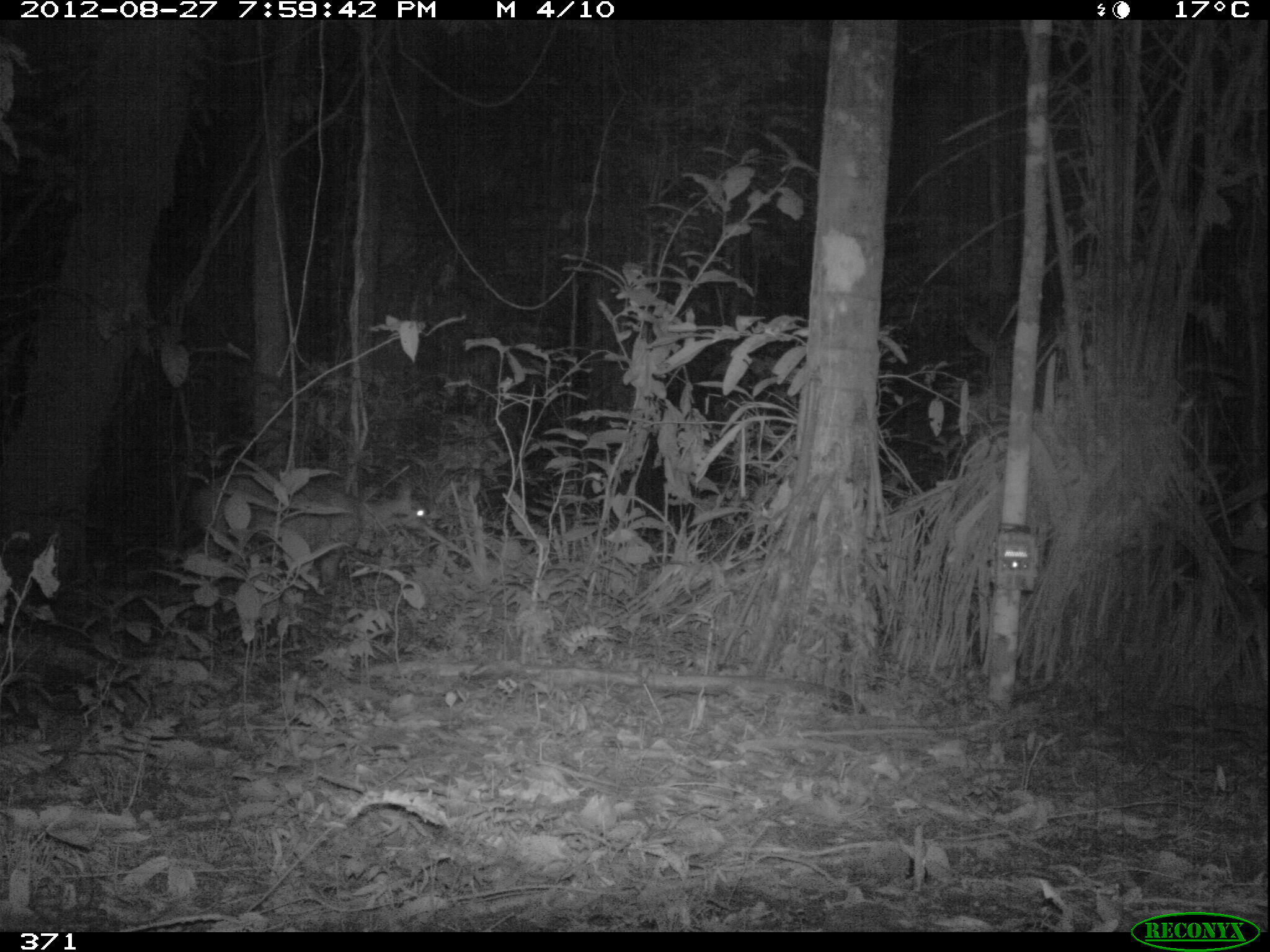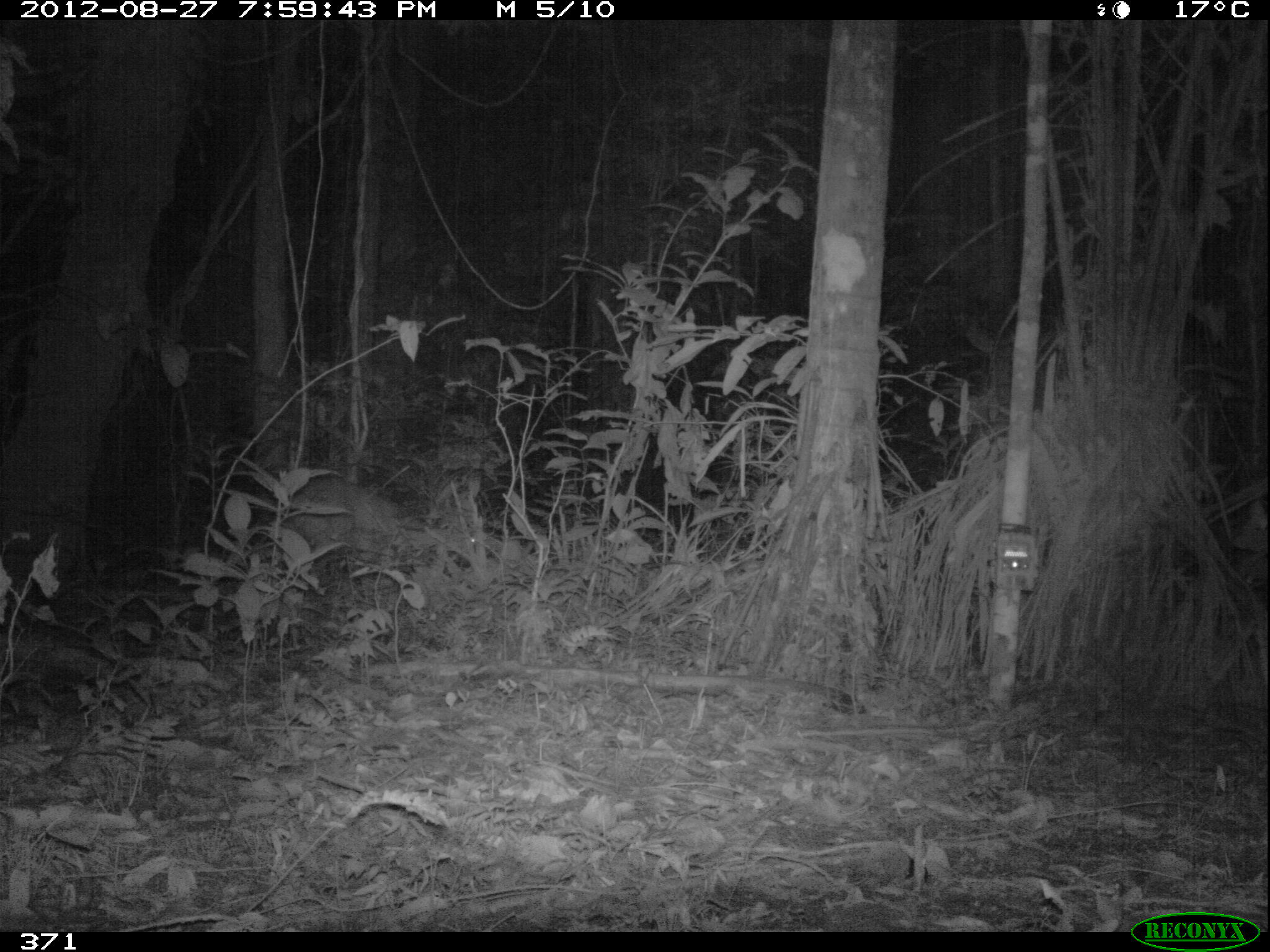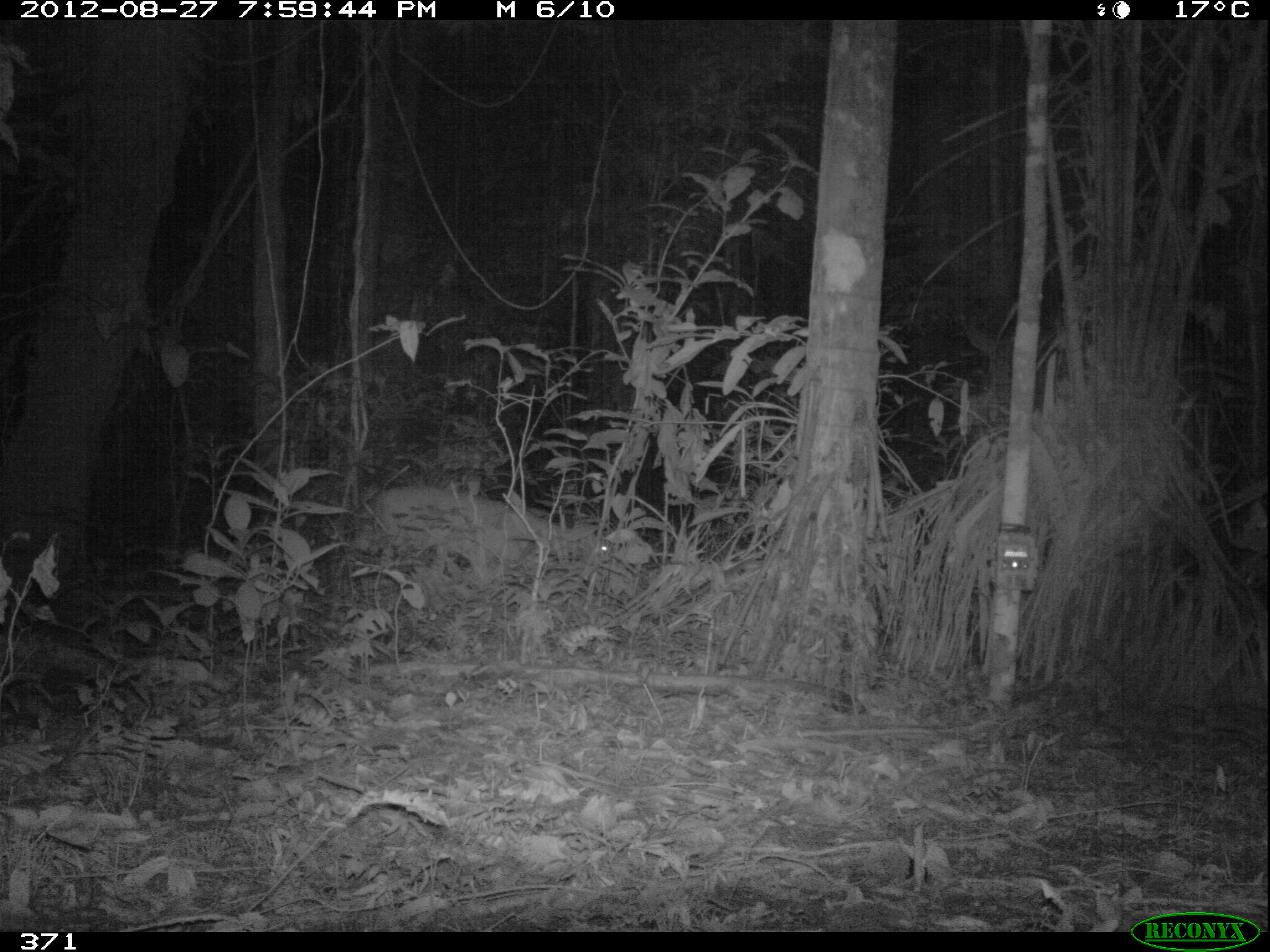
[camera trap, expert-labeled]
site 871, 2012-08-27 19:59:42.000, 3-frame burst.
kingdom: Animalia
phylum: Chordata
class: Mammalia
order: Artiodactyla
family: Cervidae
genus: Mazama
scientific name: Mazama americana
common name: red brocket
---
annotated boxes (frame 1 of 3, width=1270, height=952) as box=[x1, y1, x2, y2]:
mazama americana: box=[193, 480, 428, 588]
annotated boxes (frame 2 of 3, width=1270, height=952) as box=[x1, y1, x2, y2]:
mazama americana: box=[286, 470, 493, 650]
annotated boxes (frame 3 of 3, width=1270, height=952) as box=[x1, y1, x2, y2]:
mazama americana: box=[372, 485, 620, 568]